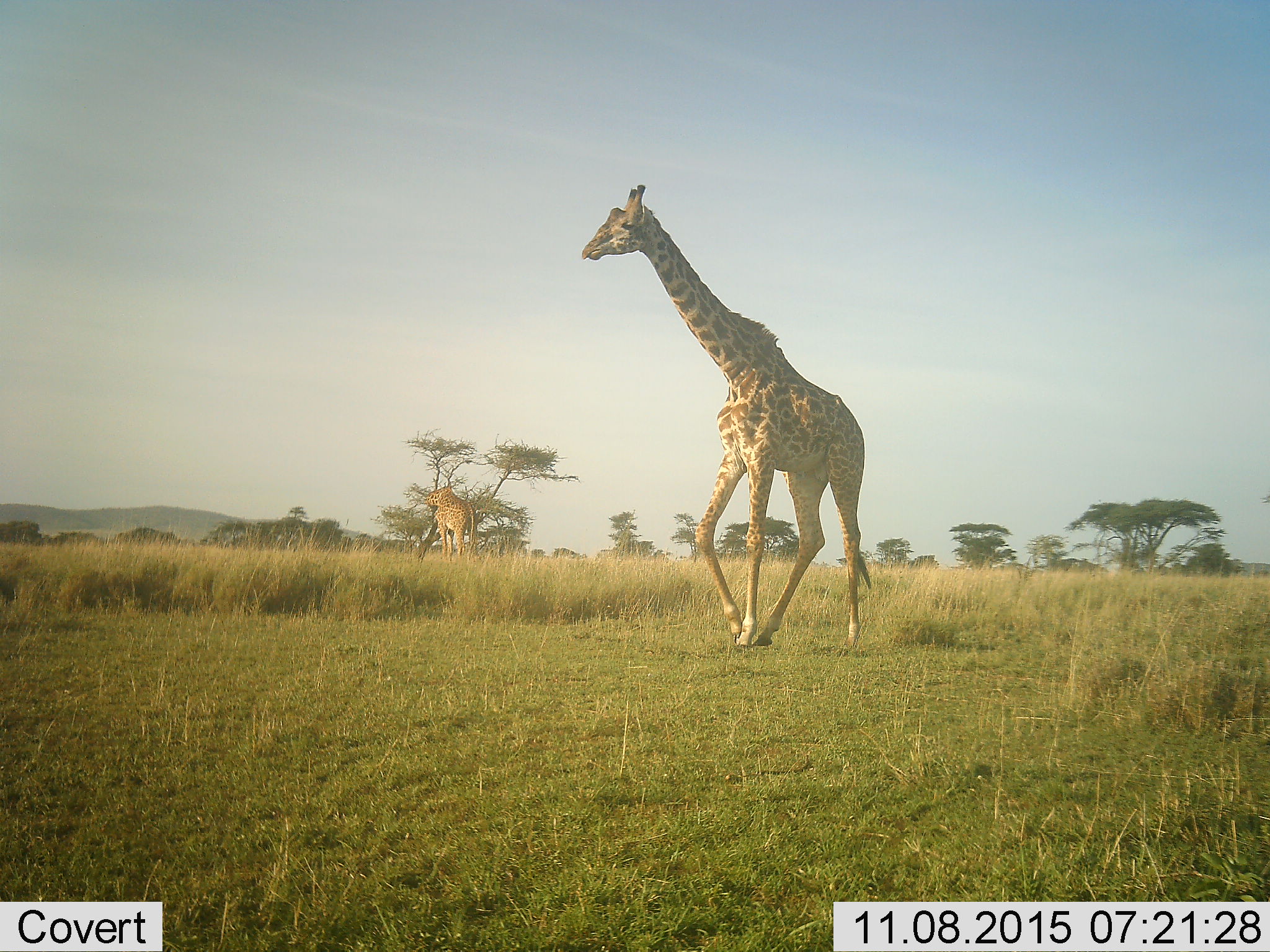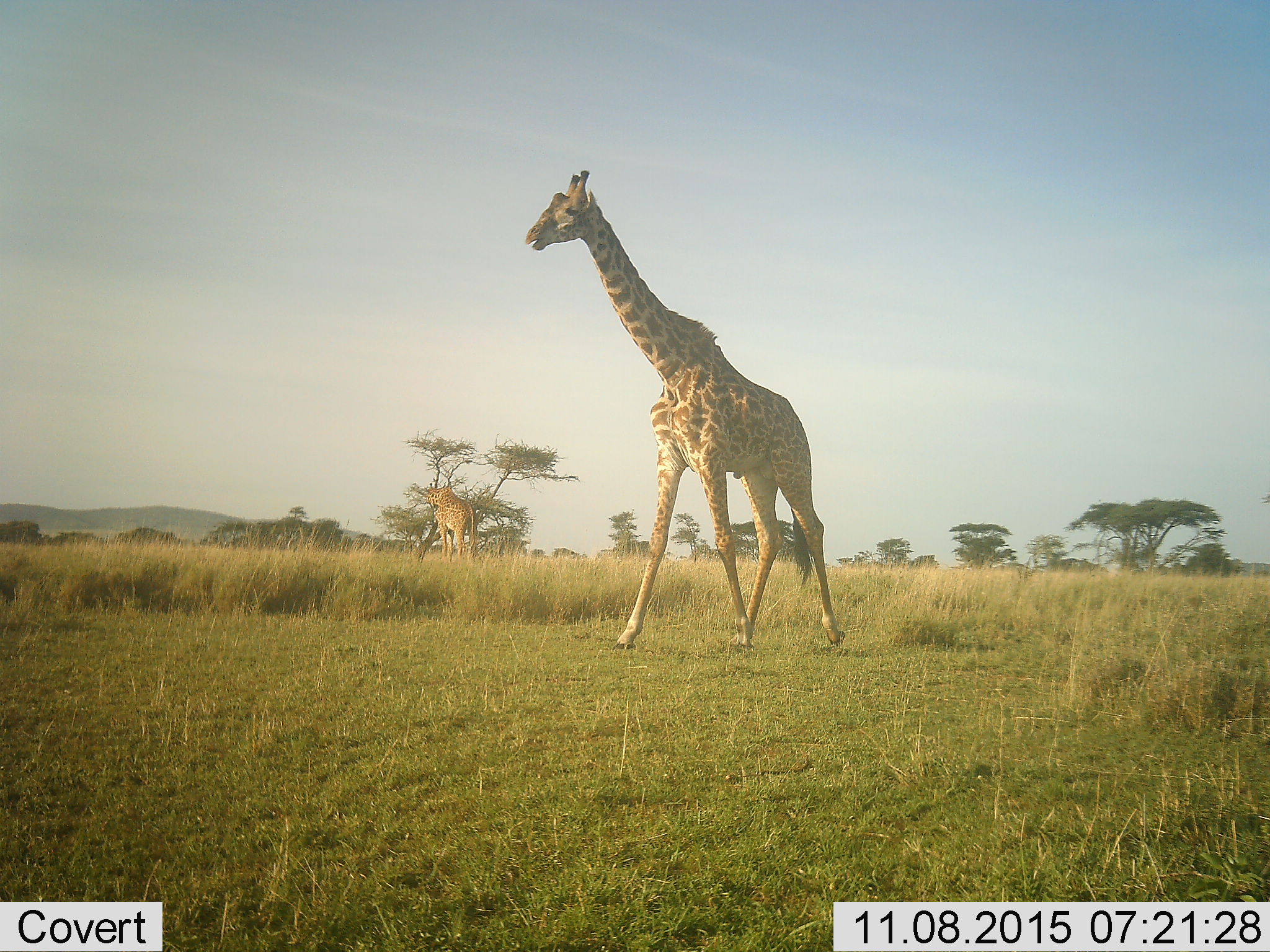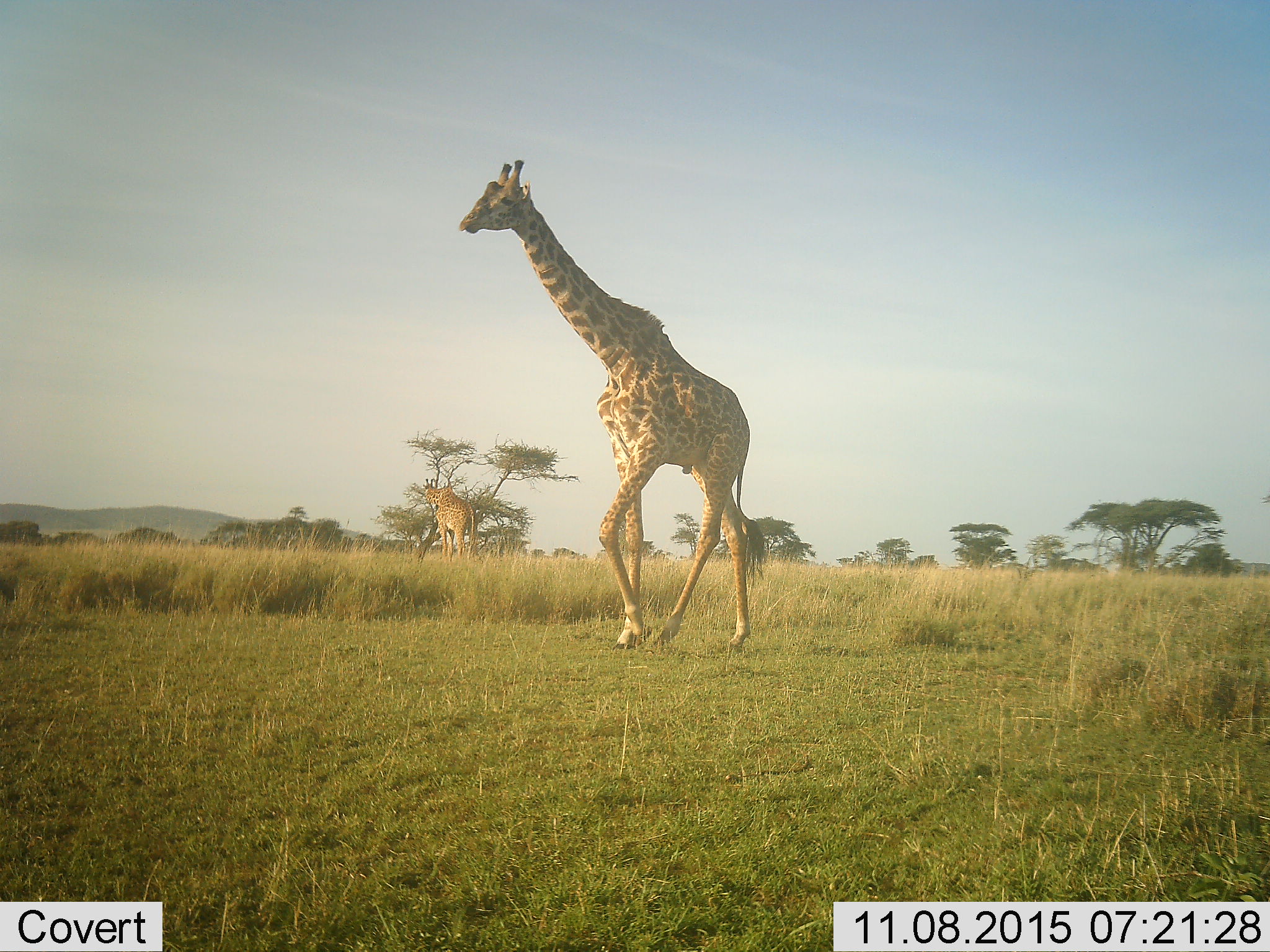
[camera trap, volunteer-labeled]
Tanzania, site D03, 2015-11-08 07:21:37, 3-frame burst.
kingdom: Animalia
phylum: Chordata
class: Mammalia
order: Artiodactyla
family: Giraffidae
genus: Giraffa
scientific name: Giraffa camelopardalis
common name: giraffe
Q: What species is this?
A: Giraffe (Giraffa camelopardalis).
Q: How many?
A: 2.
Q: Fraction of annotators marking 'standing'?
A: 47%.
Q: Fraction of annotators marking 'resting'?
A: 0%.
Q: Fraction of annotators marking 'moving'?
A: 73%.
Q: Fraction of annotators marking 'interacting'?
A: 0%.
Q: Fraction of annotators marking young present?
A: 7%.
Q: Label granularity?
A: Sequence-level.